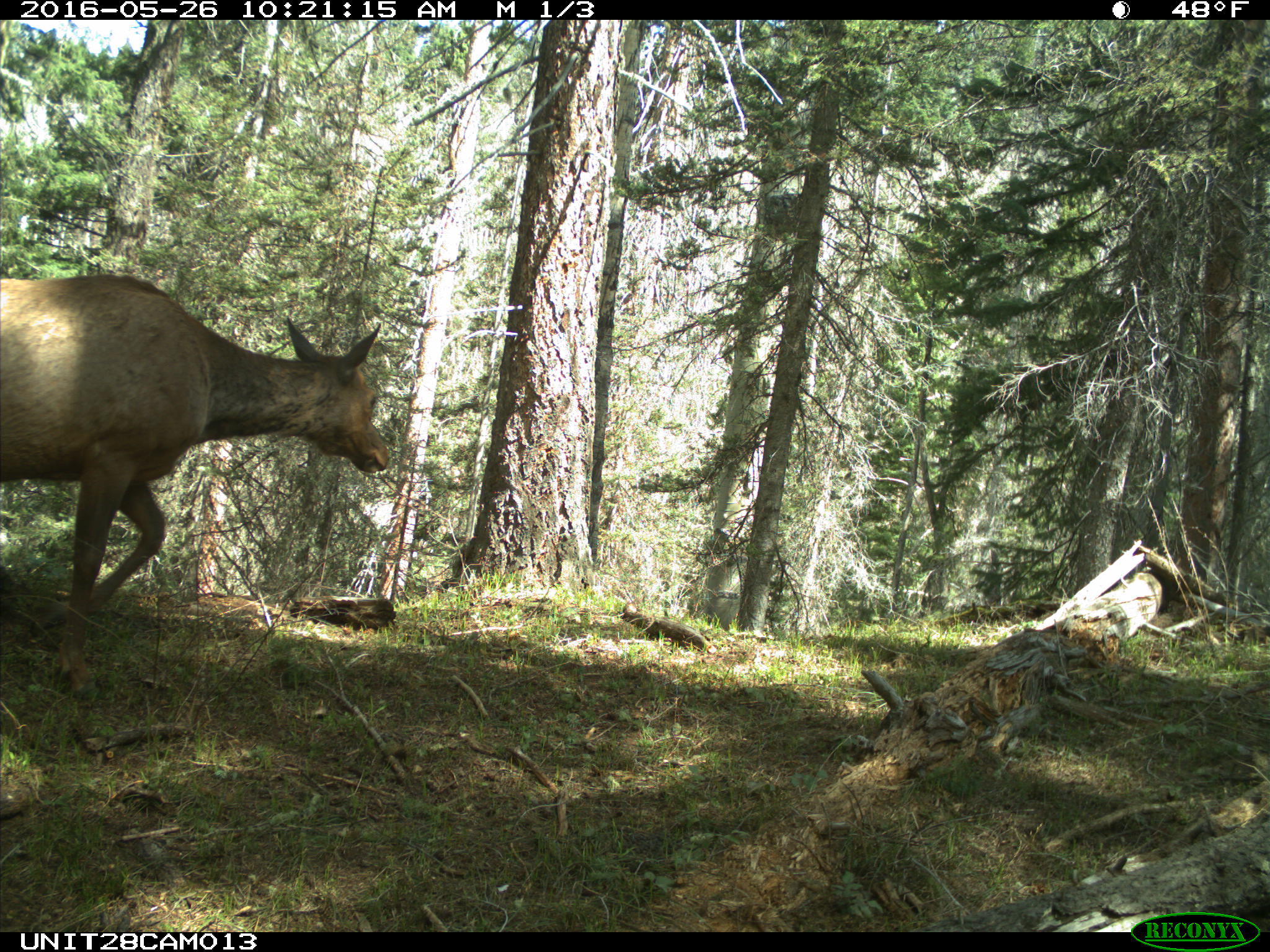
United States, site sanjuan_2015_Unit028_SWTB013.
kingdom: Animalia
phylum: Chordata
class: Mammalia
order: Artiodactyla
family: Cervidae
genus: Cervus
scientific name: Cervus elaphus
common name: red deer